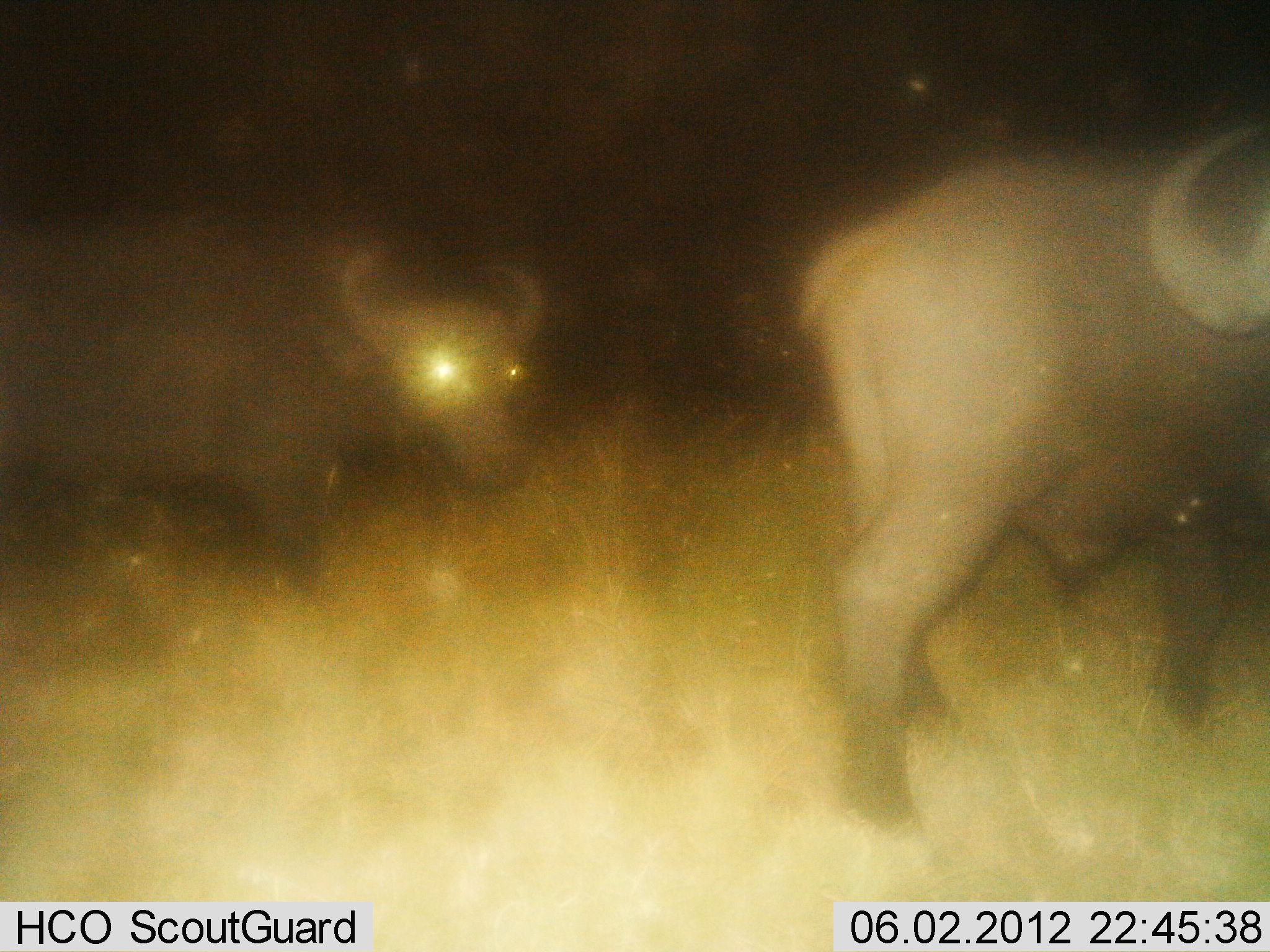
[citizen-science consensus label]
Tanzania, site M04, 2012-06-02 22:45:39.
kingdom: Animalia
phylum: Chordata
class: Mammalia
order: Artiodactyla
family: Bovidae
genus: Syncerus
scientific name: Syncerus caffer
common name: cape buffalo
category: buffalo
Buffalo (cape buffalo) (Syncerus caffer), count 2. Behavior (volunteer vote fractions): standing 80%, resting 0%, moving 50%, interacting 0%. Young present (vote fraction): 0%. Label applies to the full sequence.